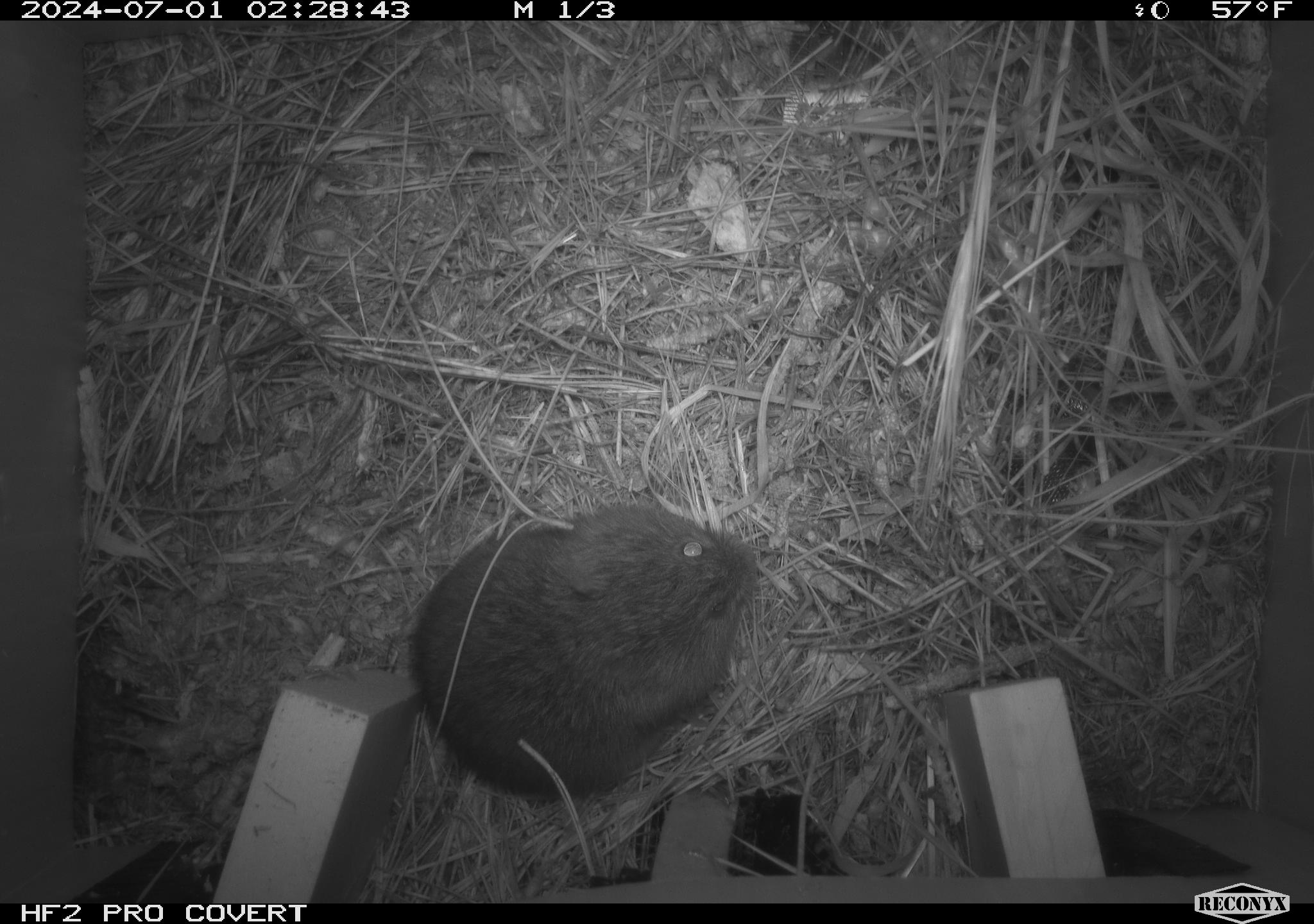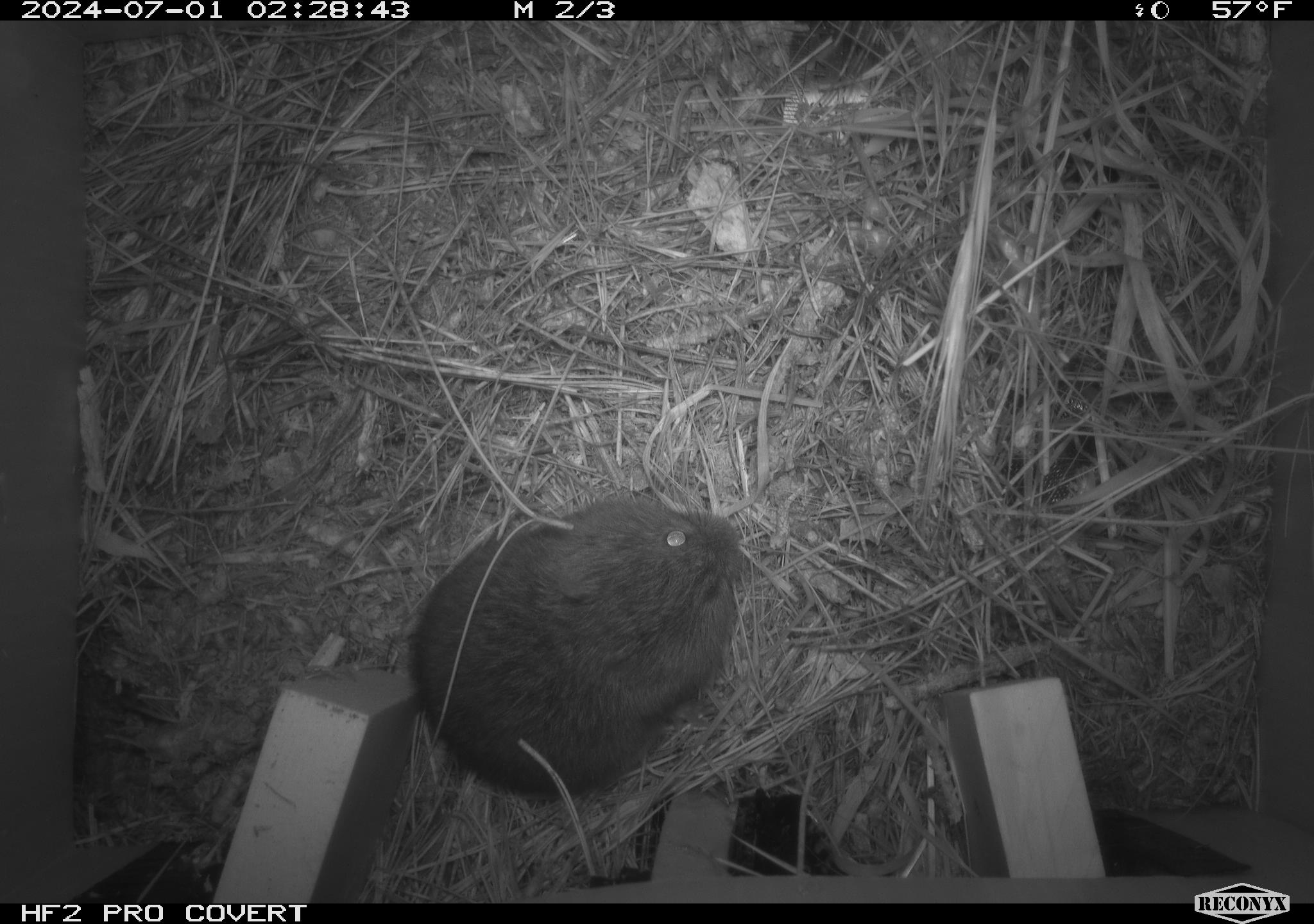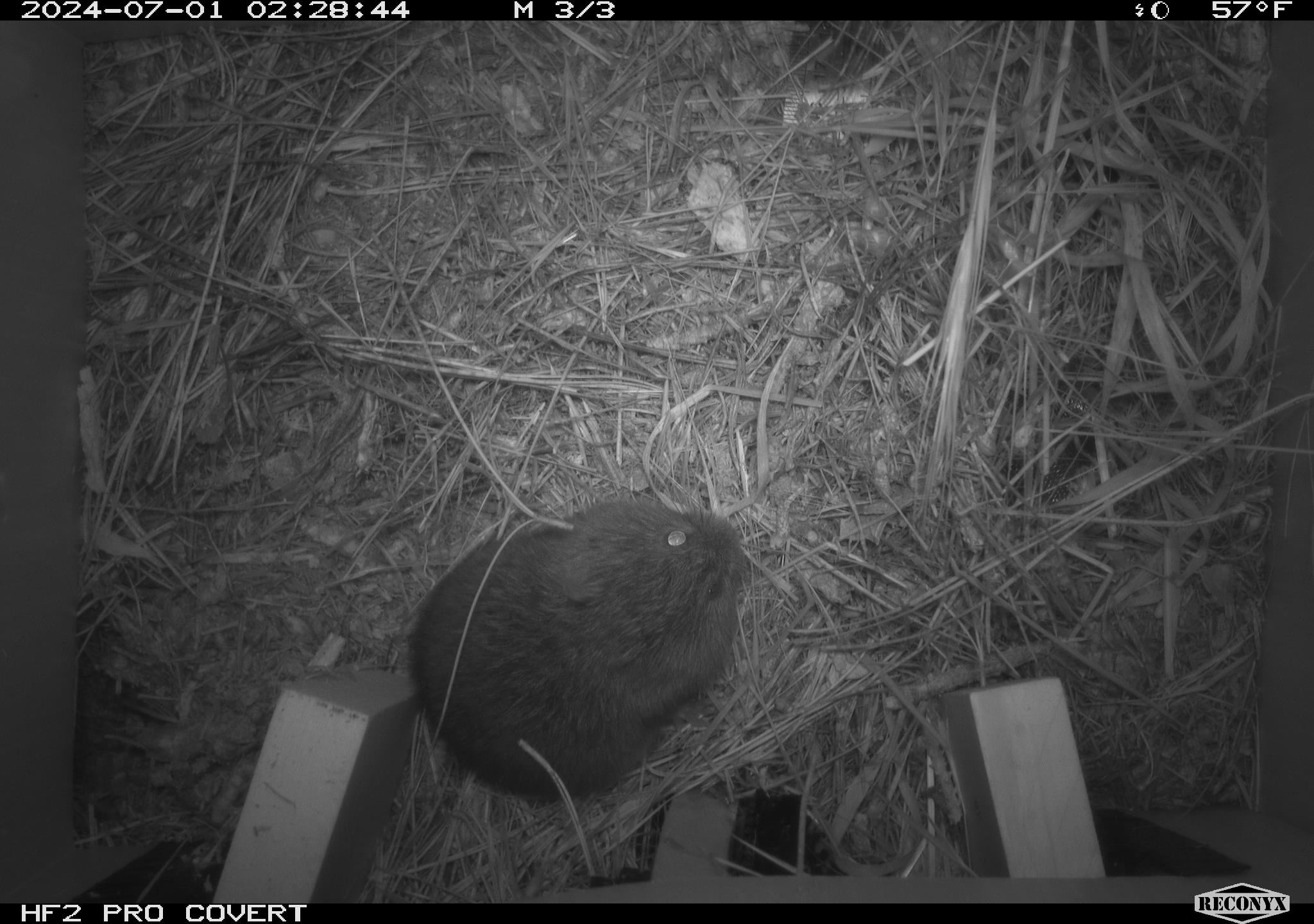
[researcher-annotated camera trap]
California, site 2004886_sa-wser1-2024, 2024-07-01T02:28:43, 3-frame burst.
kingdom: Animalia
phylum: Chordata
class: Mammalia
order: Rodentia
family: Cricetidae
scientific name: Arvicolinae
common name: voles, lemmings, and muskrats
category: arvicolinae subfamily